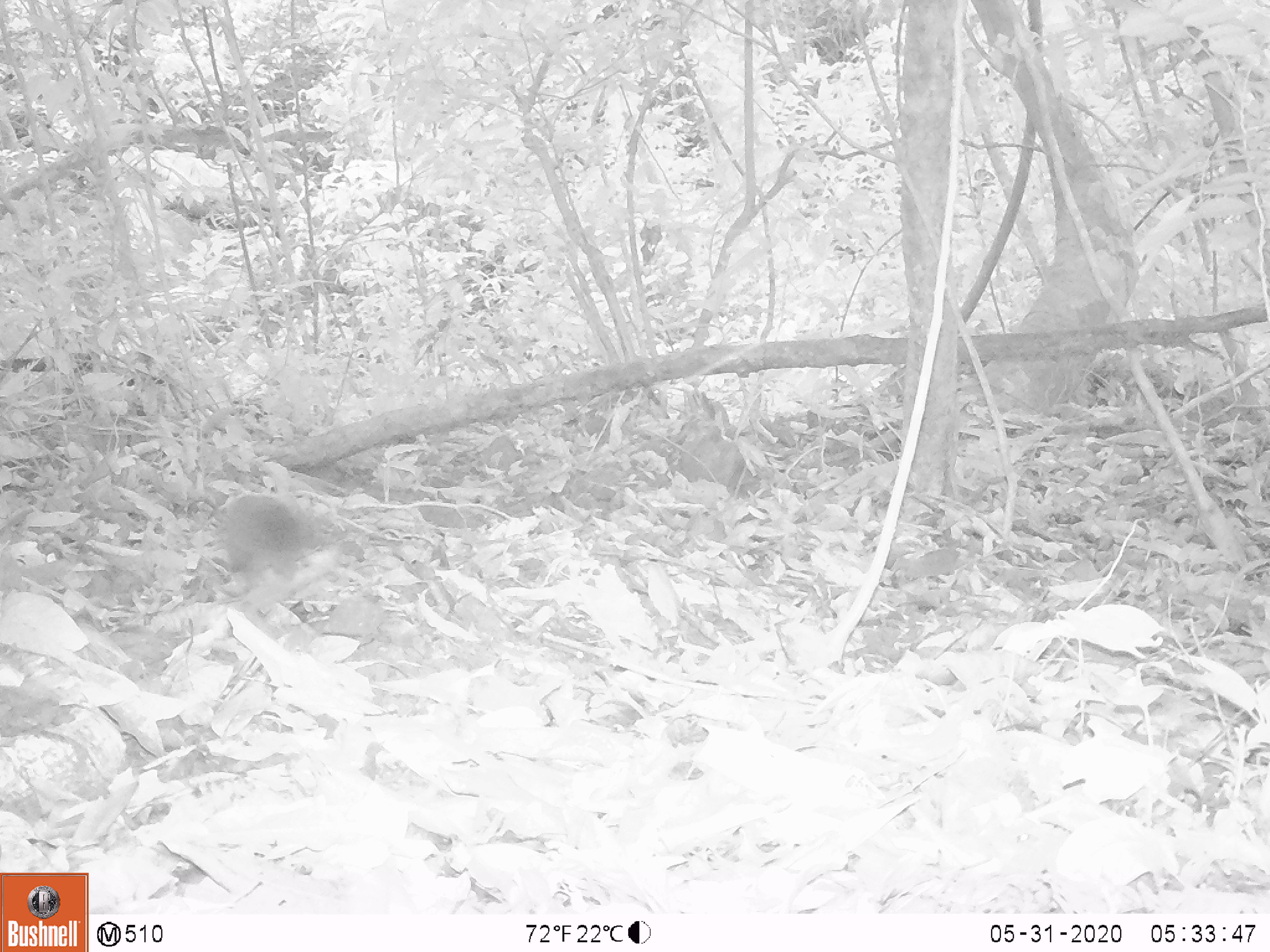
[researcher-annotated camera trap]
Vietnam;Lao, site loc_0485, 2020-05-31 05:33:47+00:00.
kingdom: Animalia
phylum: Chordata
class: Mammalia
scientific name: Mammalia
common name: mammal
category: unidentified small mammal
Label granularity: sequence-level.